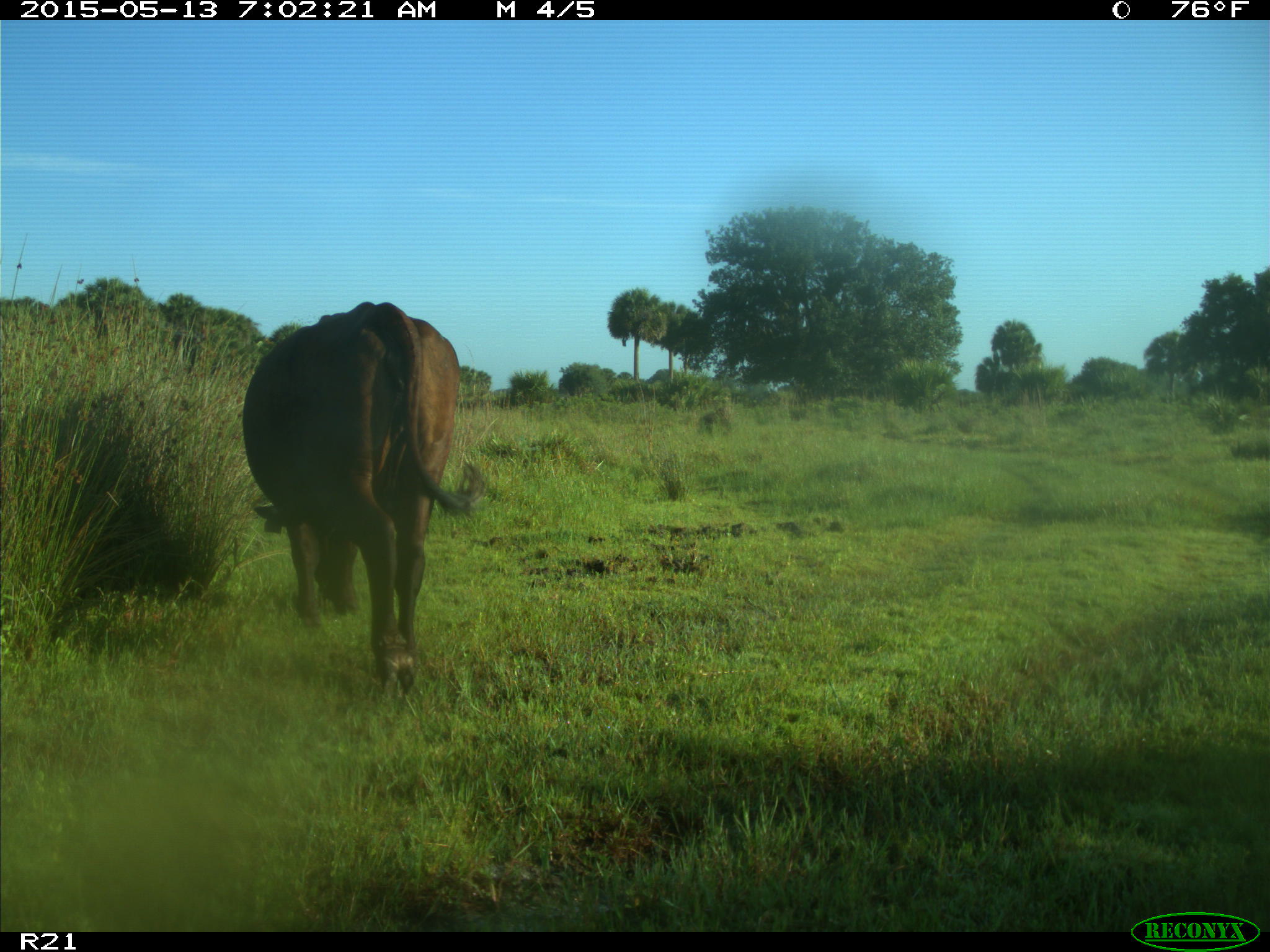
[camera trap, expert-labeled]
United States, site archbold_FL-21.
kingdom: Animalia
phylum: Chordata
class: Mammalia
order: Artiodactyla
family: Bovidae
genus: Bos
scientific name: Bos taurus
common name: domestic cow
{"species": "Bos taurus (domestic cow)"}